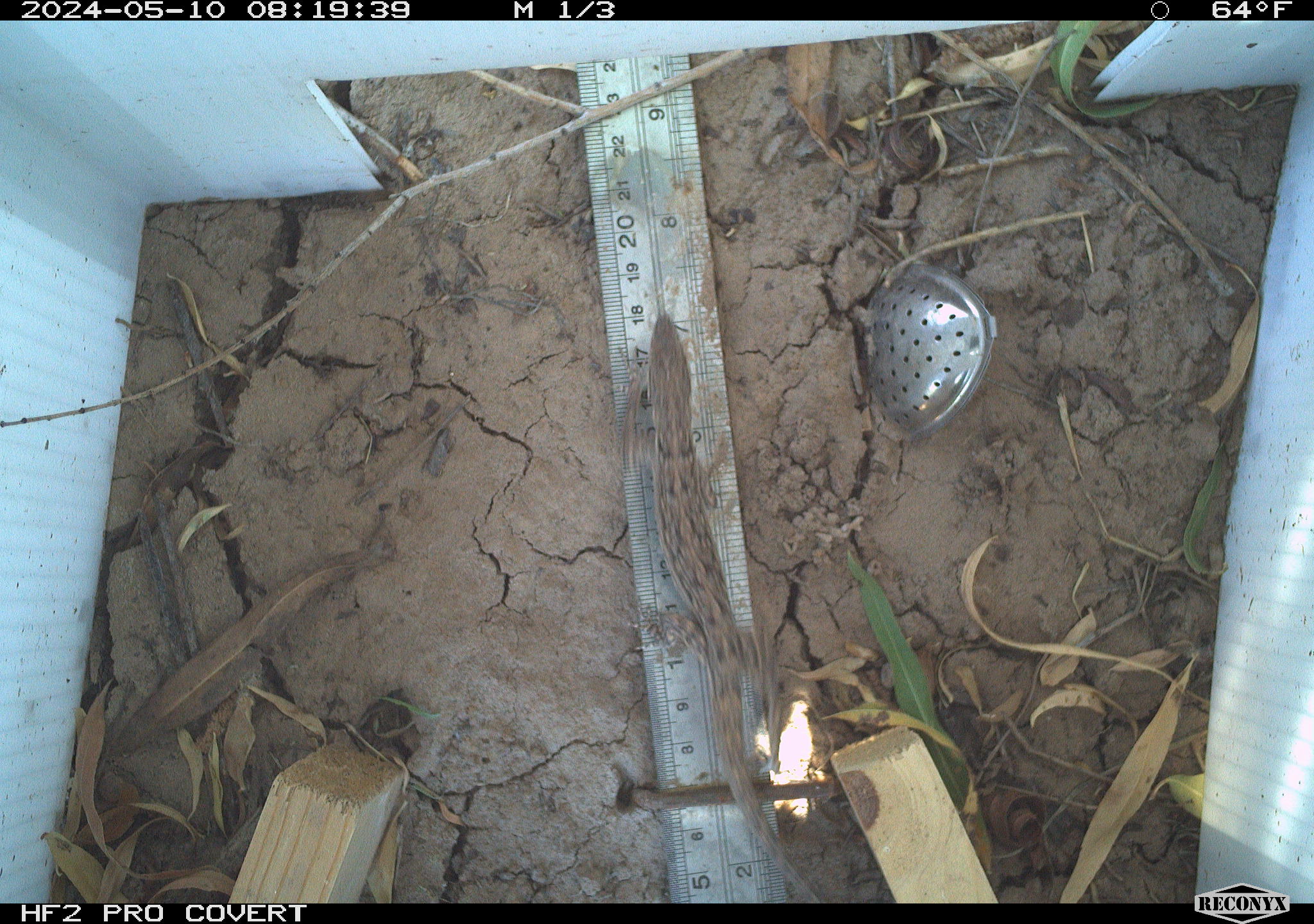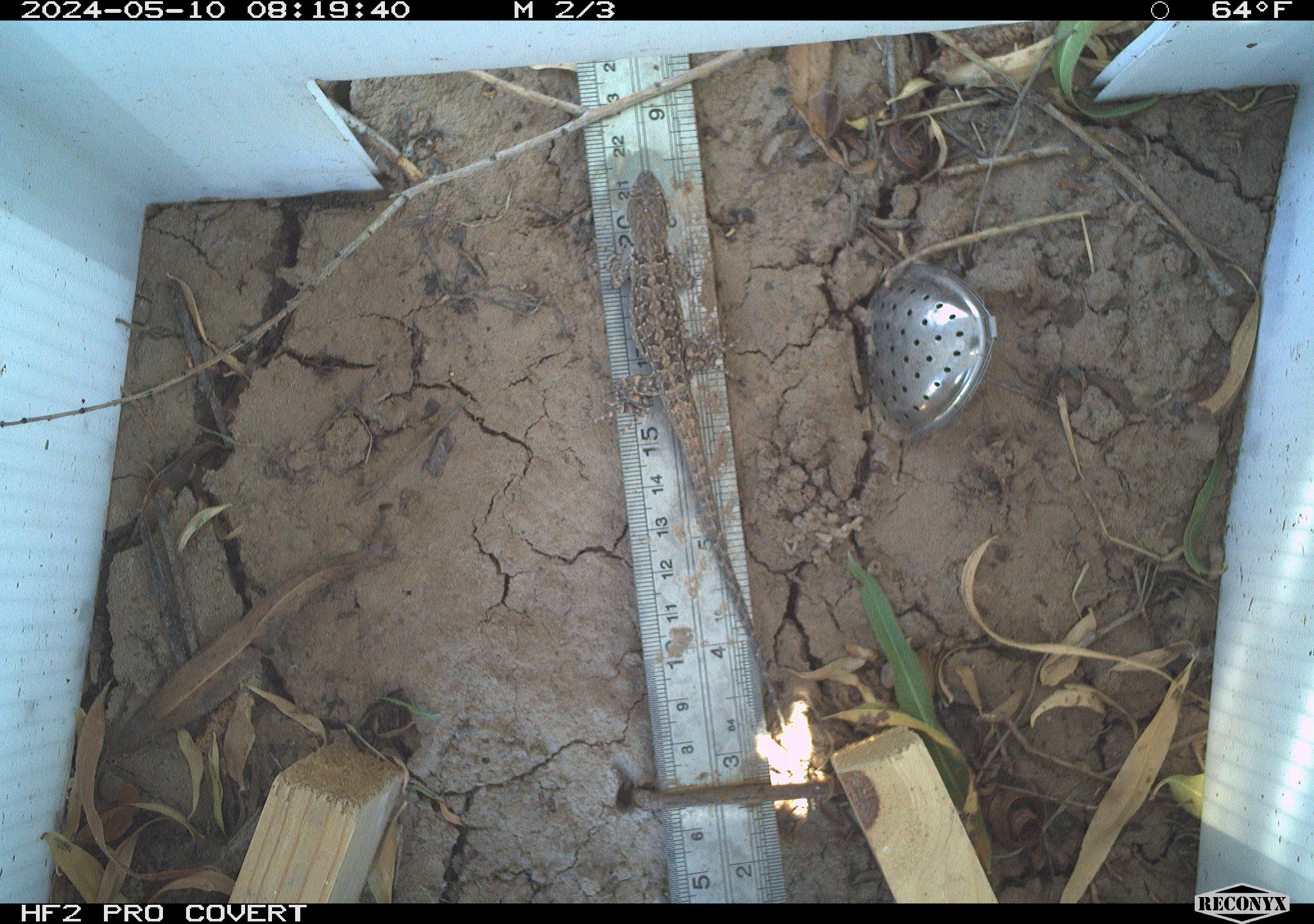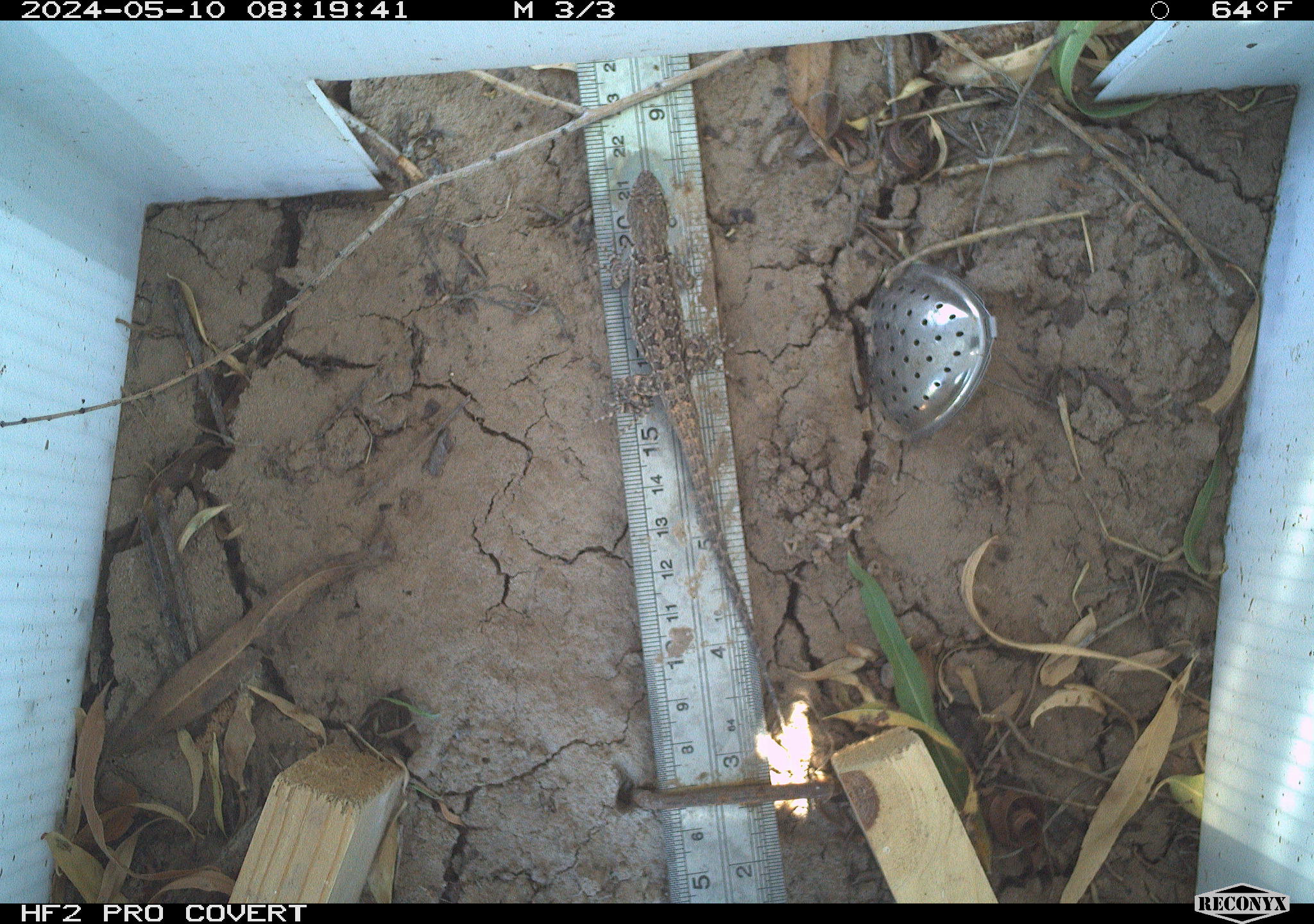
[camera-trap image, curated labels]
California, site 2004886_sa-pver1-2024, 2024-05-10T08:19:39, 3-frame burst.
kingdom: Animalia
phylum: Chordata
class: Reptilia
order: Squamata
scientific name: Squamata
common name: lizards and snakes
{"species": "lizards and snakes (Squamata)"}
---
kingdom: Animalia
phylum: Chordata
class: Reptilia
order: Squamata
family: Phrynosomatidae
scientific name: Phrynosomatidae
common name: phrynosomatid lizards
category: phrynosomatidae family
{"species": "phrynosomatidae family (phrynosomatid lizards) (Phrynosomatidae)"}